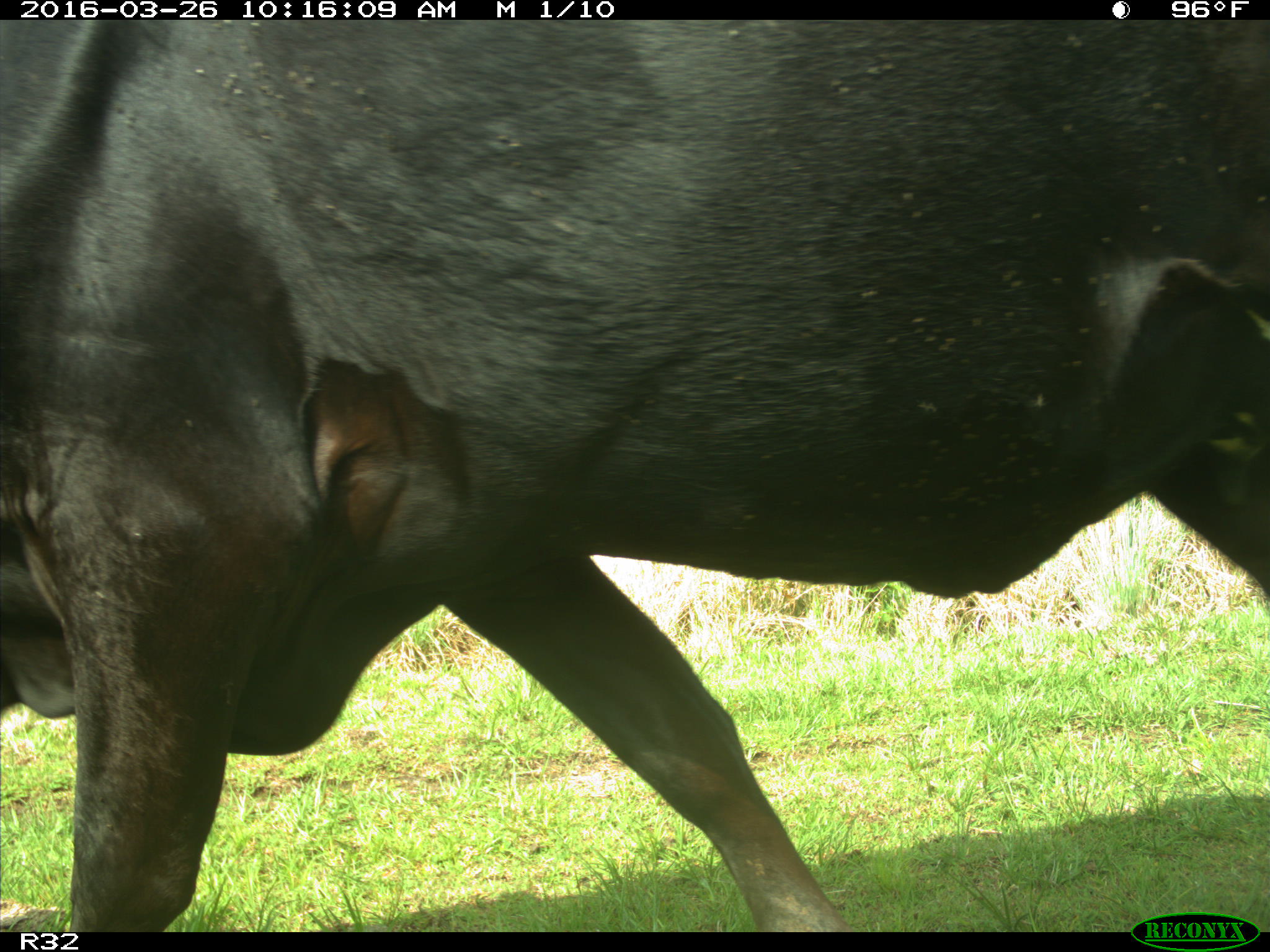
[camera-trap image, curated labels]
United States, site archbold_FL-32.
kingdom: Animalia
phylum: Chordata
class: Mammalia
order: Artiodactyla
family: Bovidae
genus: Bos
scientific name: Bos taurus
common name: domestic cow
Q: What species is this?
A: Bos taurus (domestic cow).